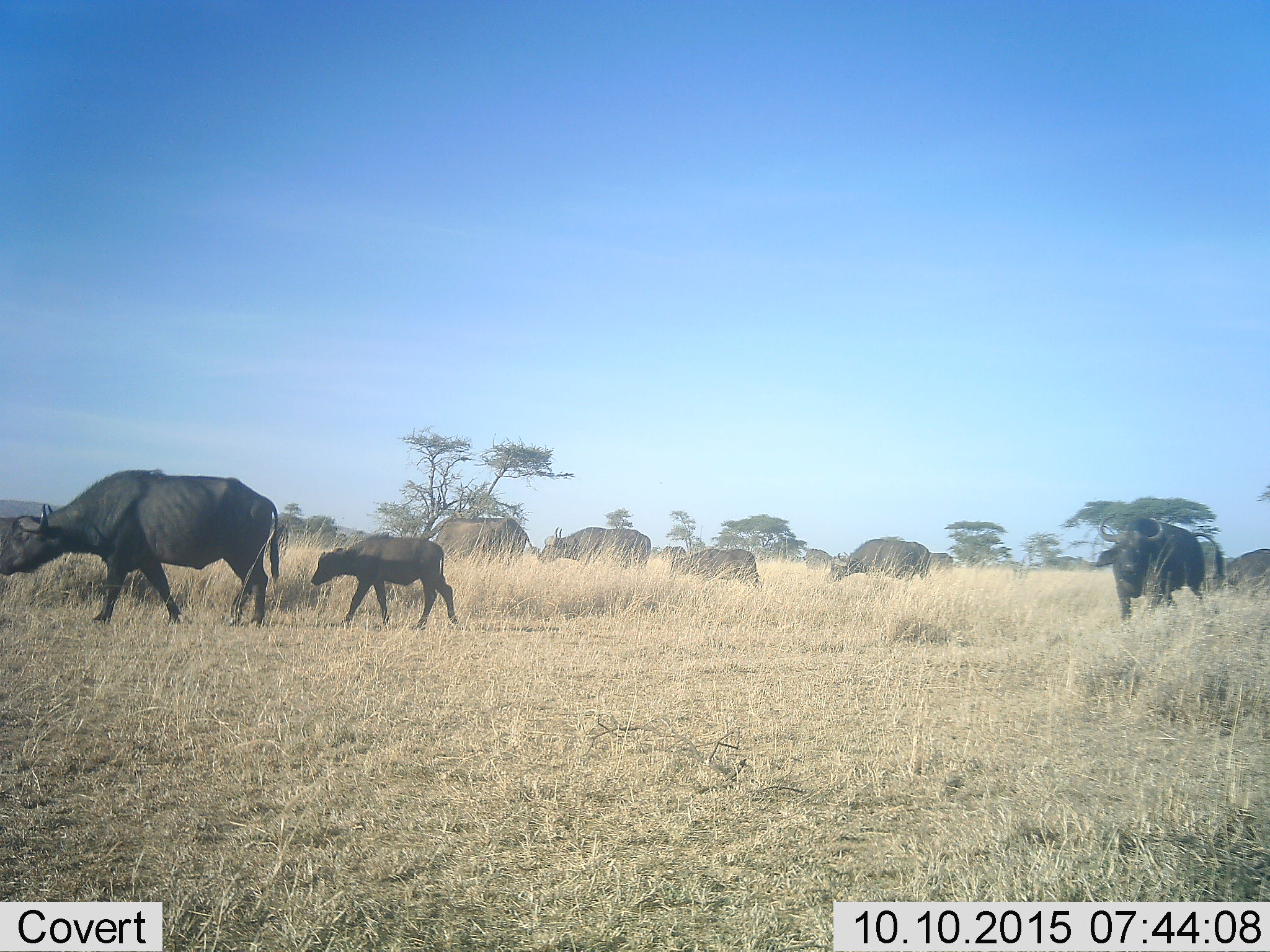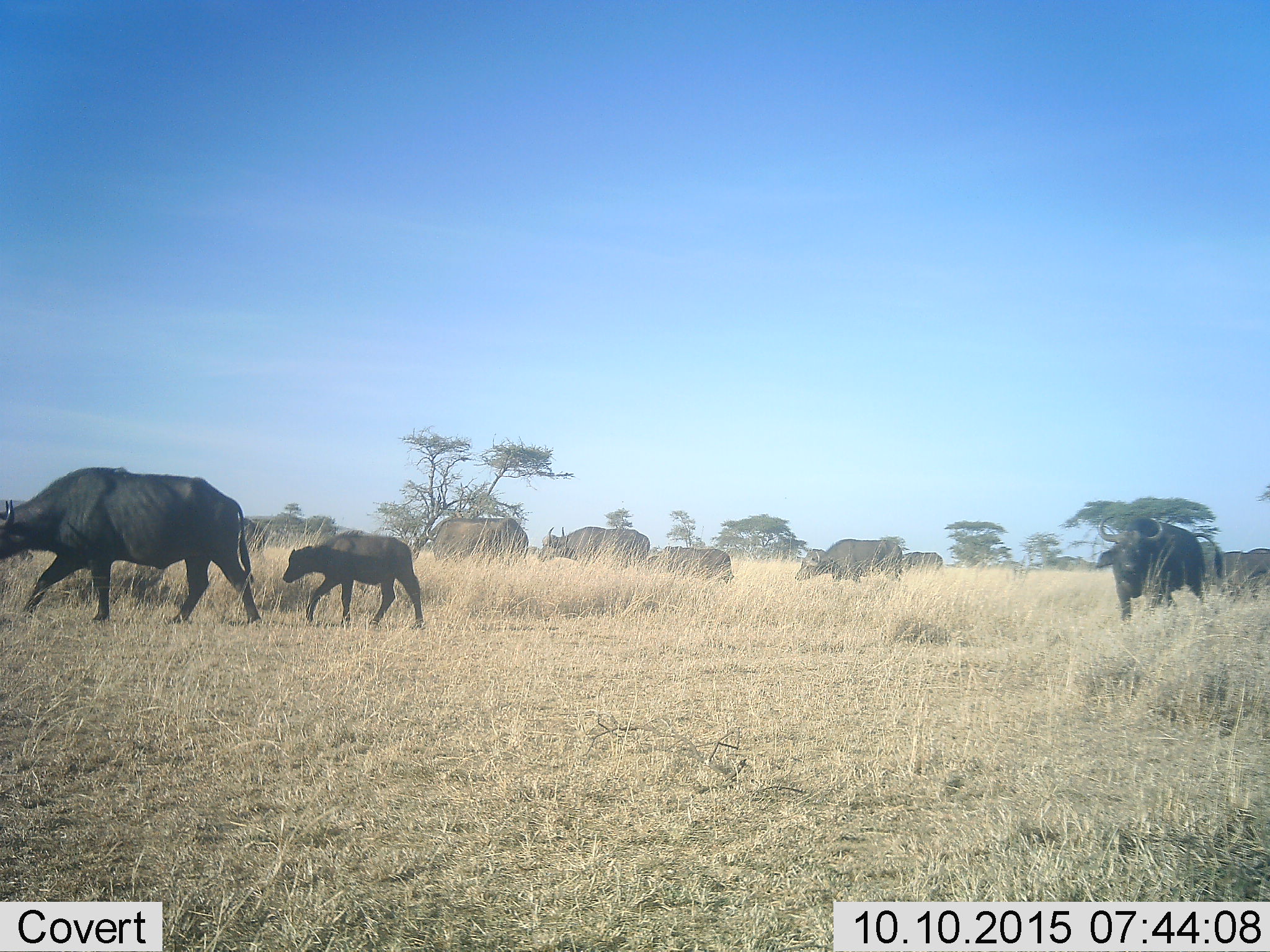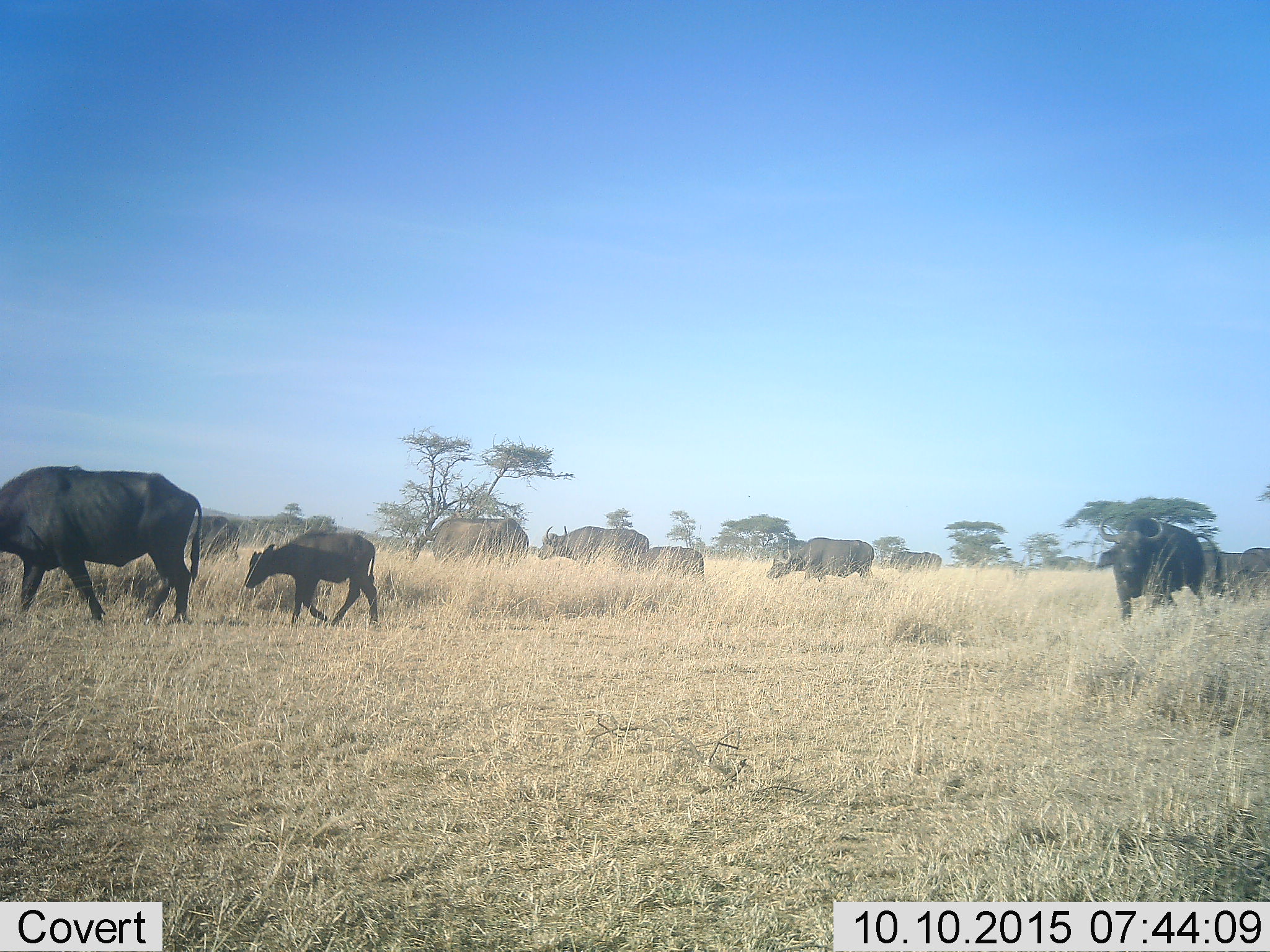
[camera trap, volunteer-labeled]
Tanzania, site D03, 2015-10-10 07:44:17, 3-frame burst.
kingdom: Animalia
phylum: Chordata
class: Mammalia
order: Artiodactyla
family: Bovidae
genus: Syncerus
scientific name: Syncerus caffer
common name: cape buffalo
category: buffalo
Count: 10.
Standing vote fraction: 38%.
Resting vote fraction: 0%.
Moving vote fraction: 100%.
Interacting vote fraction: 6%.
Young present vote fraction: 88%.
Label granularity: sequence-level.